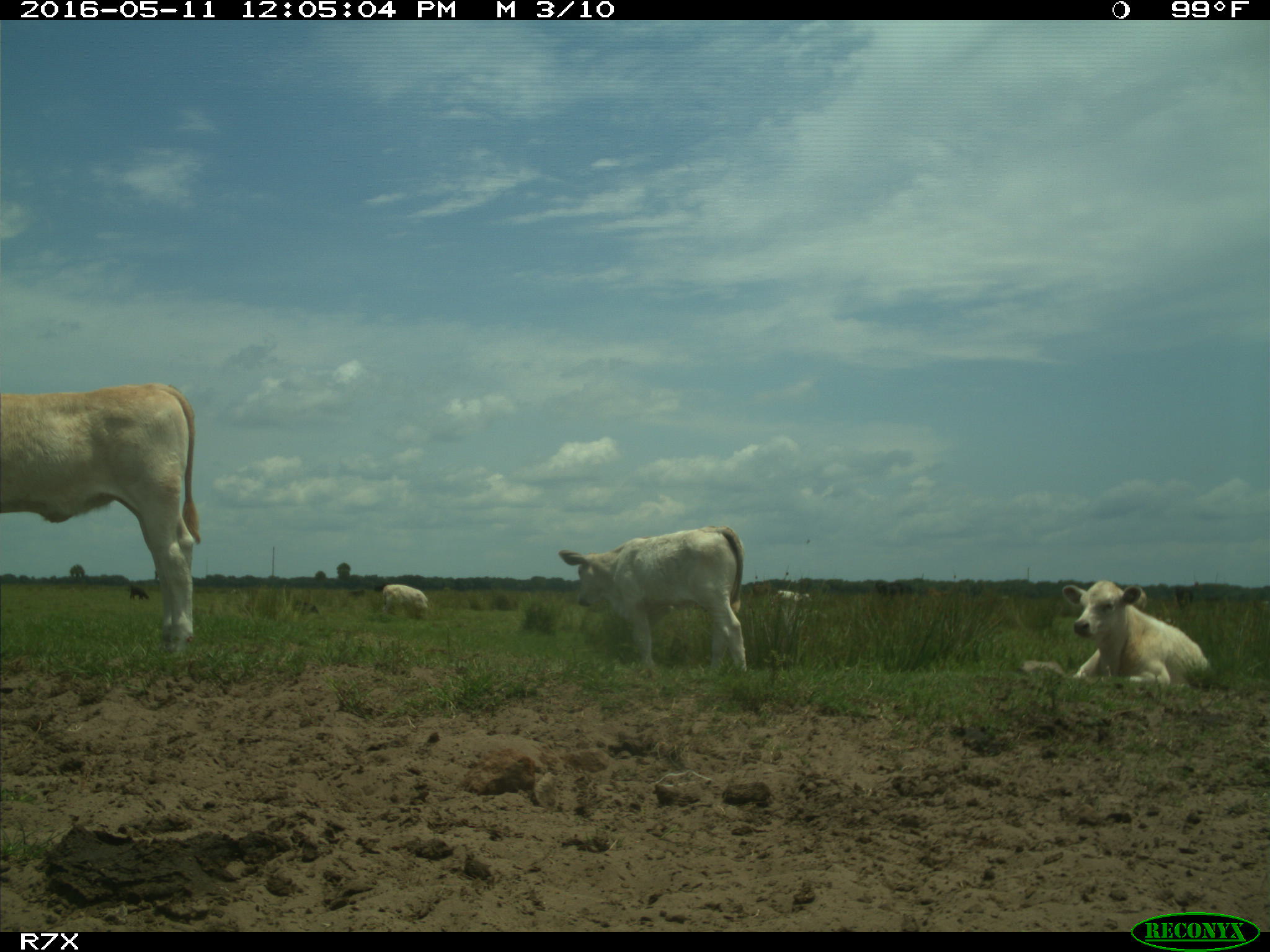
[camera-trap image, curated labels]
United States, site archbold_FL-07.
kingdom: Animalia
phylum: Chordata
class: Mammalia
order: Artiodactyla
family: Bovidae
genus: Bos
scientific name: Bos taurus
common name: domestic cow